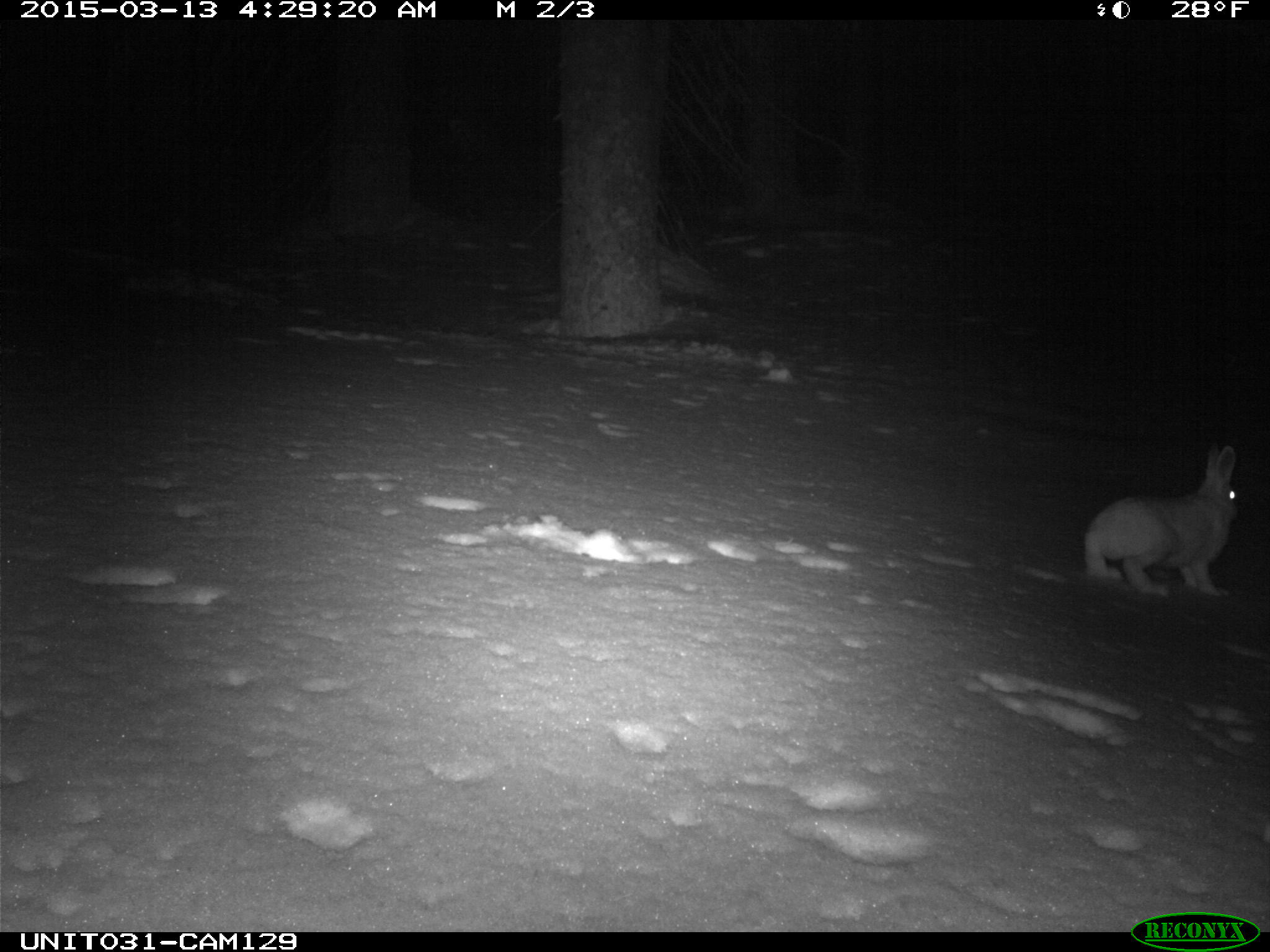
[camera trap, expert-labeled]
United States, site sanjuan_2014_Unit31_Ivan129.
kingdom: Animalia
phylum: Chordata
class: Mammalia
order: Lagomorpha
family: Leporidae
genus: Lepus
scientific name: Lepus americanus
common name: snowshoe hare